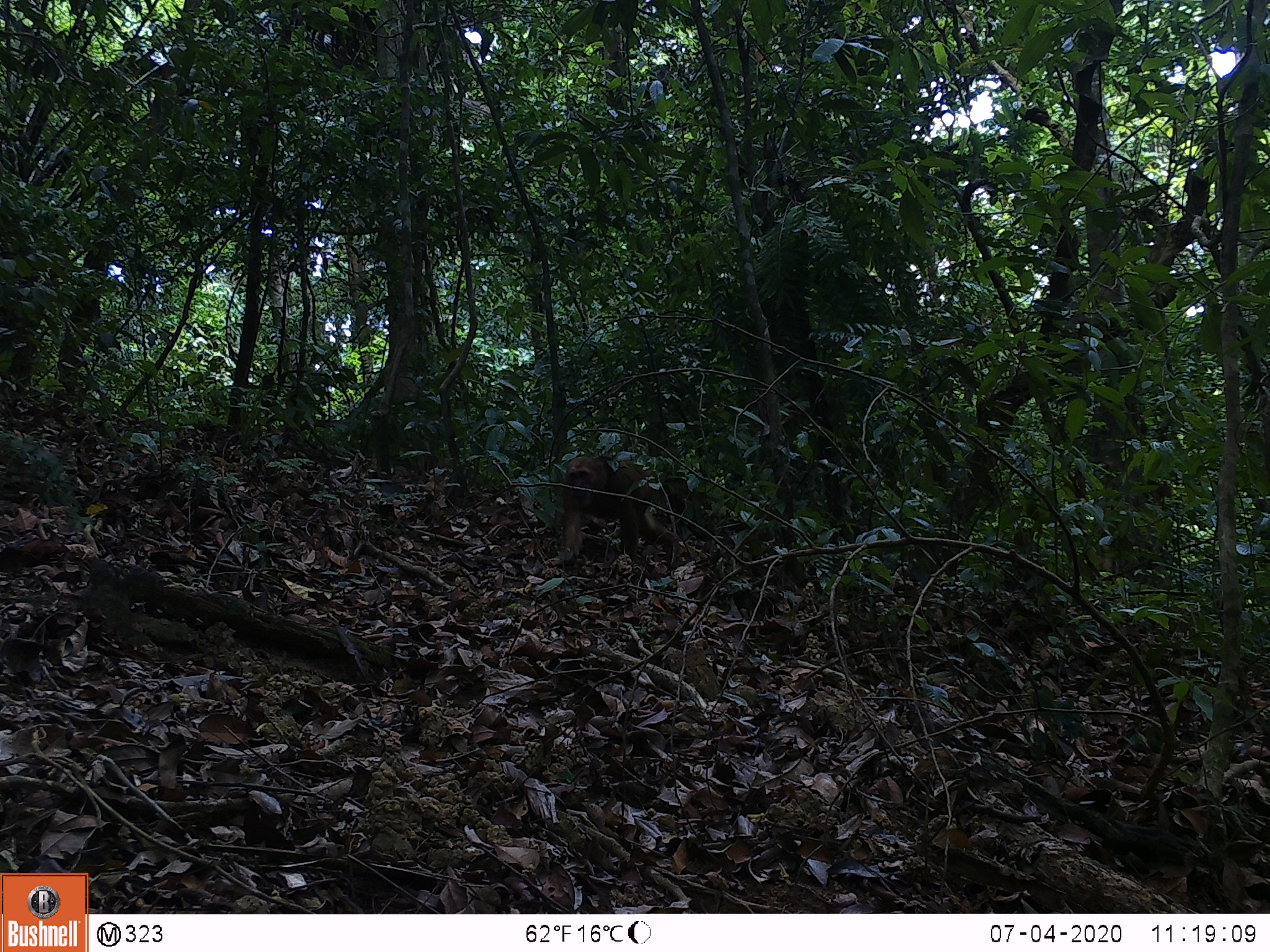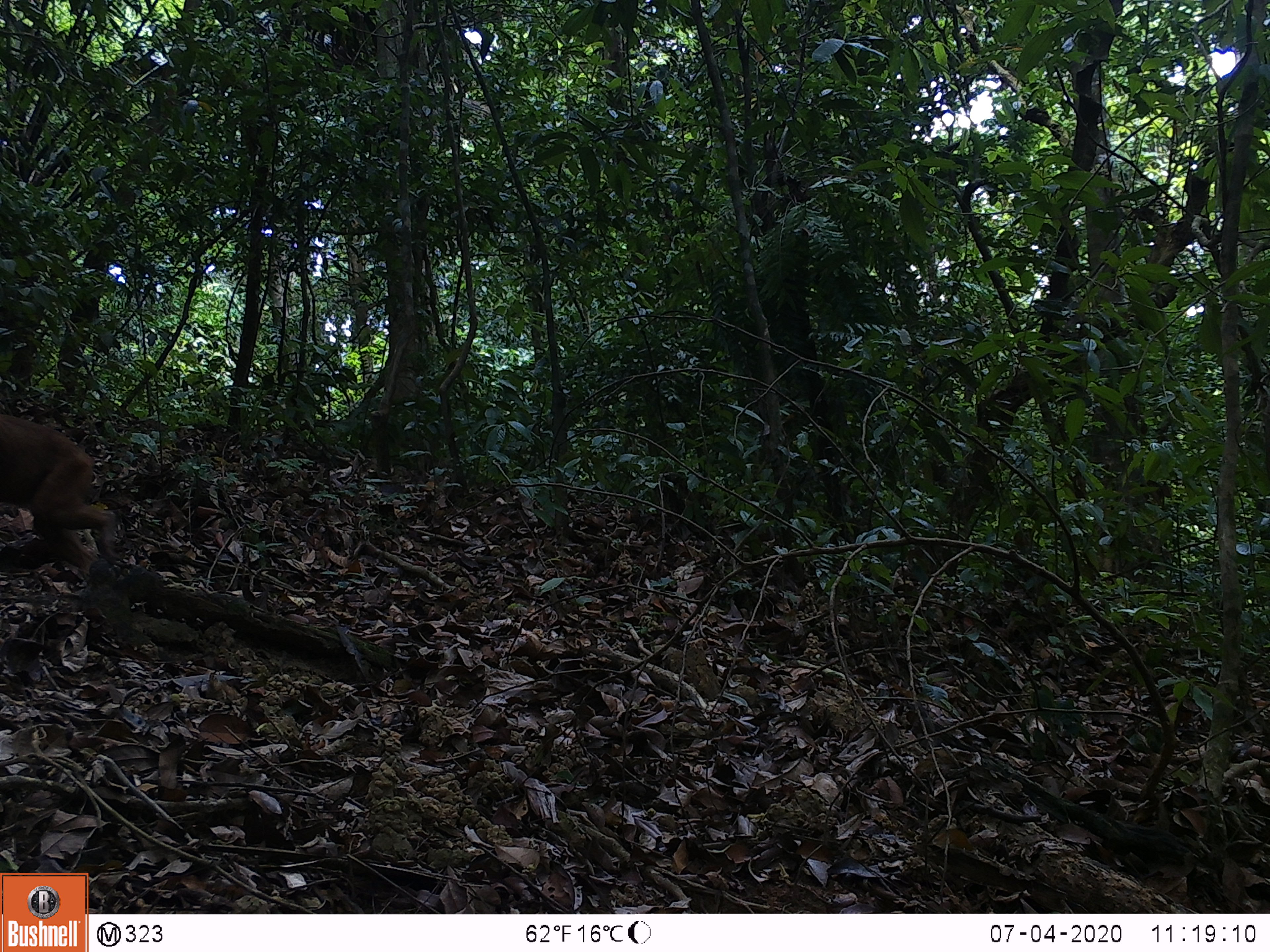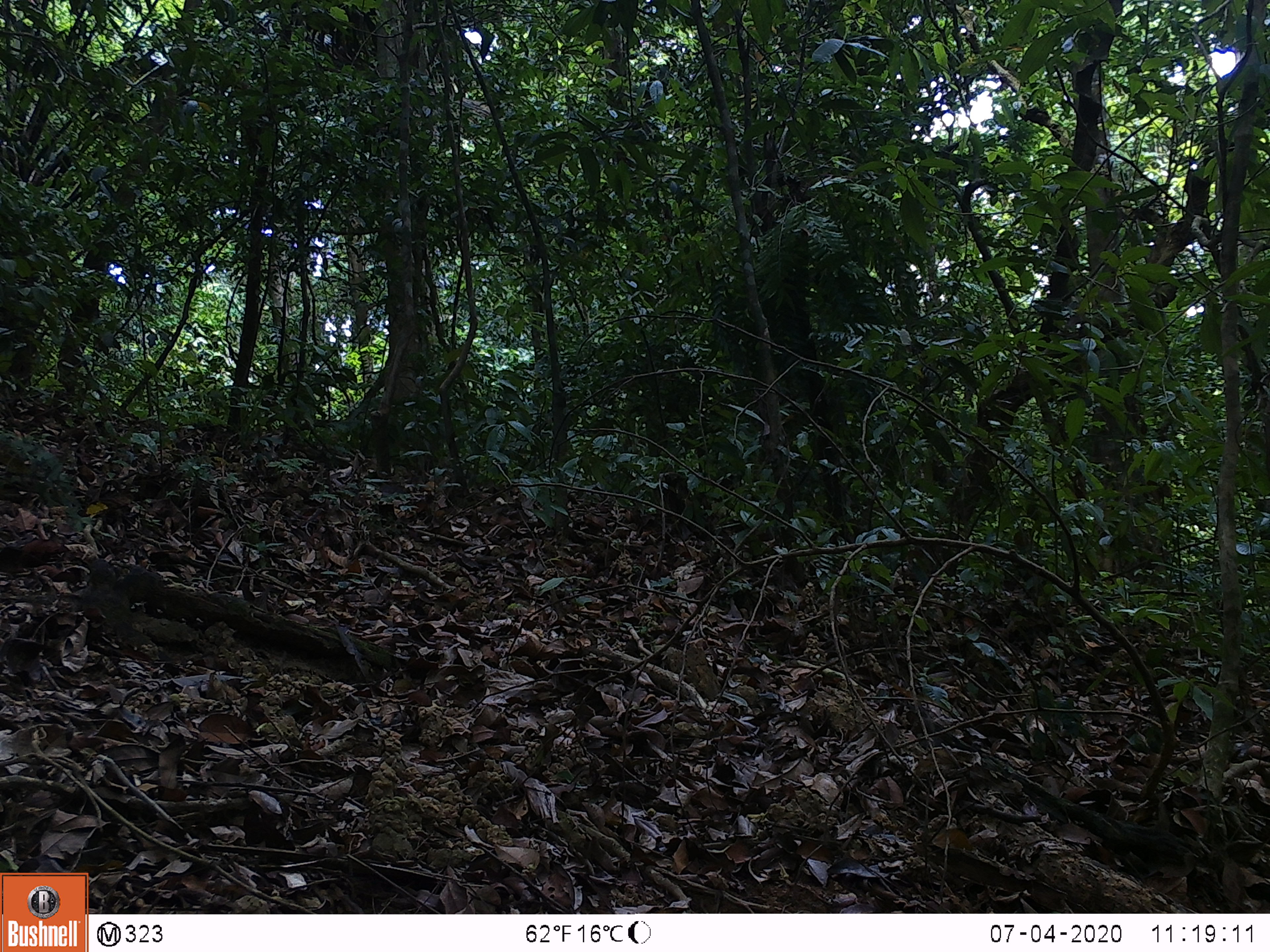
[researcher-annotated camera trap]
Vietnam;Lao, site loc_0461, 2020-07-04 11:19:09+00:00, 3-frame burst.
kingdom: Animalia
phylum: Chordata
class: Mammalia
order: Primates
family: Cercopithecidae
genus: Macaca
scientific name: Macaca arctoides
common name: stump-tailed macaque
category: stump tailed macaque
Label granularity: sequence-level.